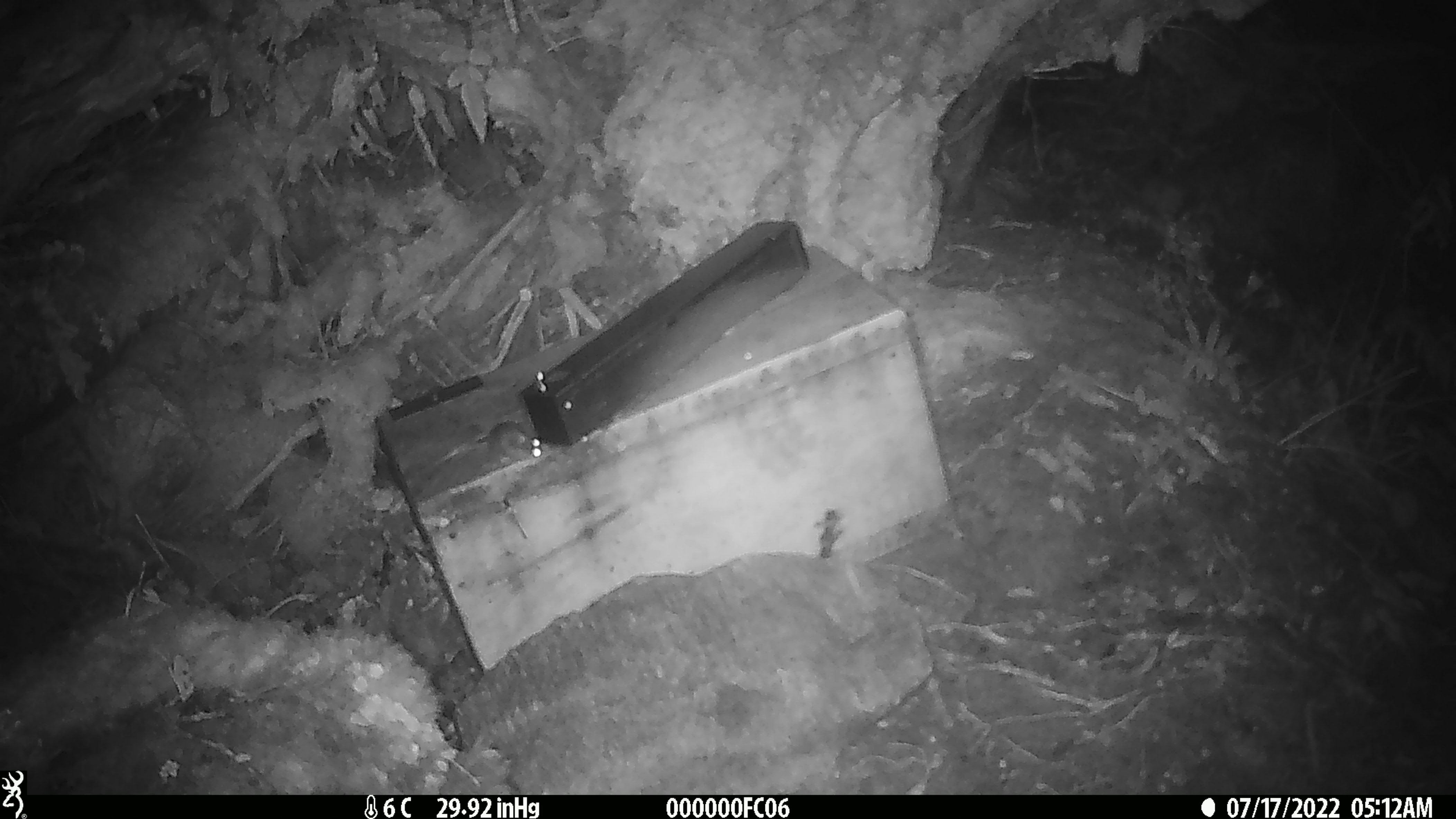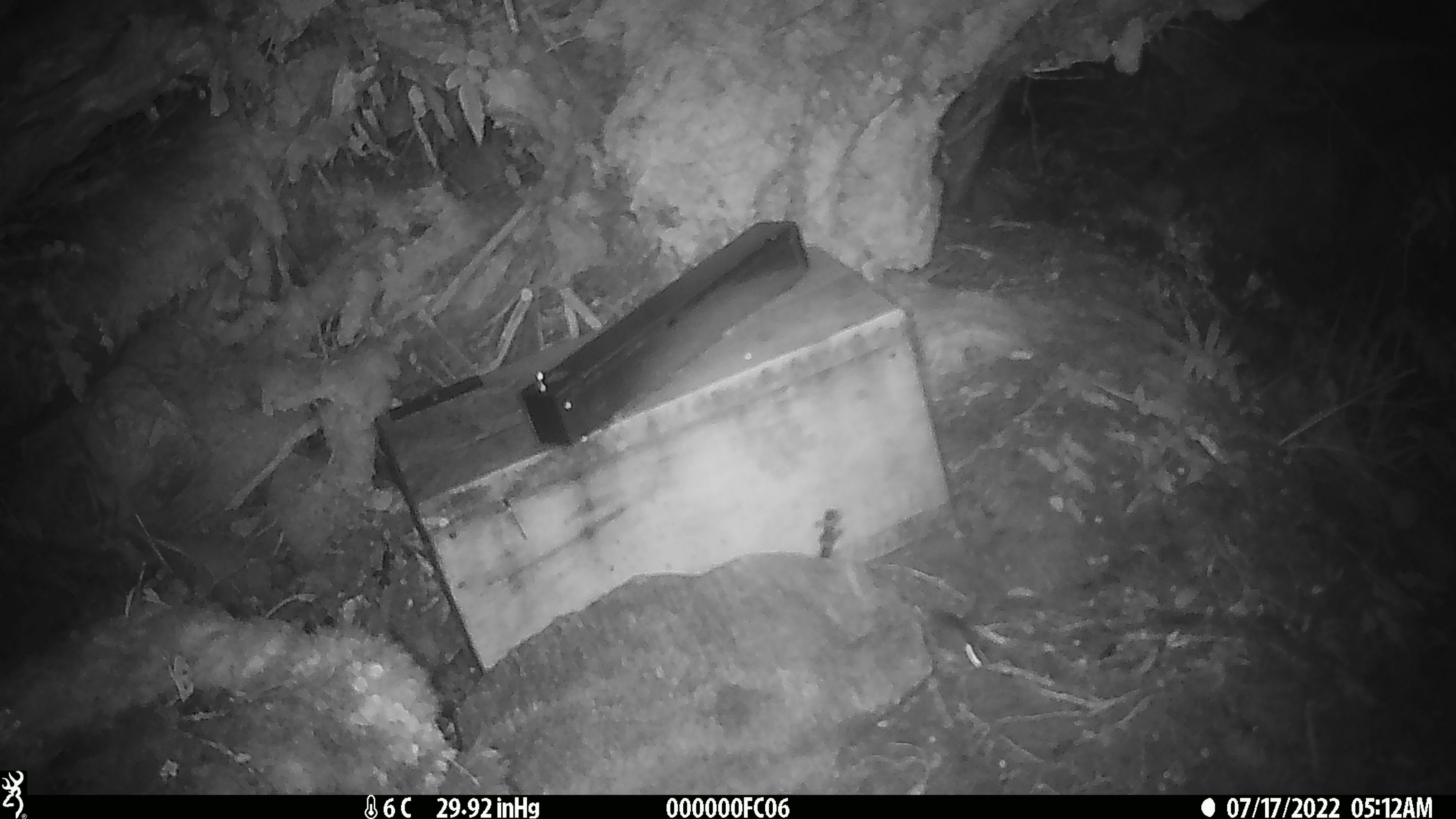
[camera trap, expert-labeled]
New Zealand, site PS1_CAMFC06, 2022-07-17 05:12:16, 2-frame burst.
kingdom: Animalia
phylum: Chordata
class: Mammalia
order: Rodentia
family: Muridae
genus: Mus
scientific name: Mus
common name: mouse